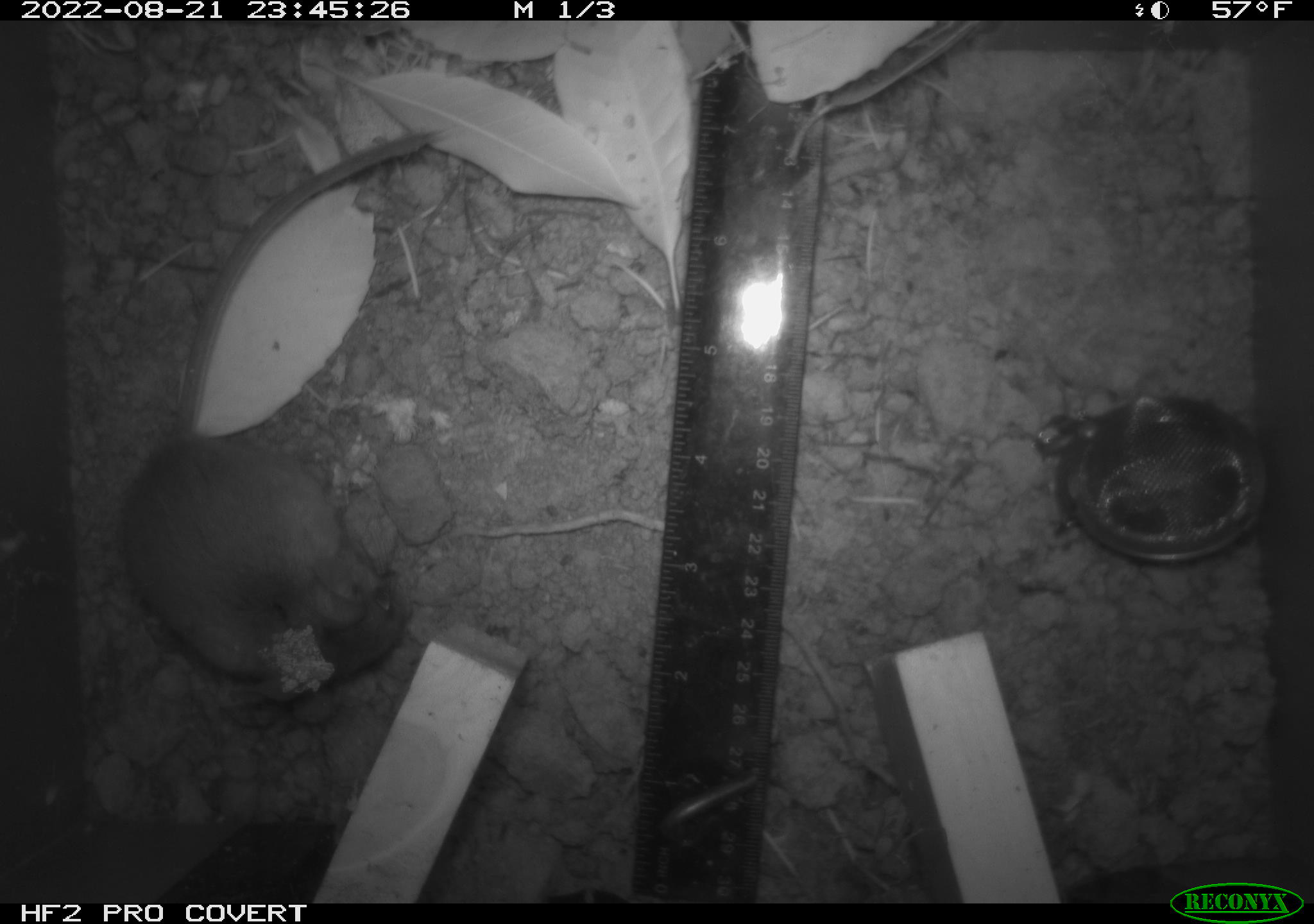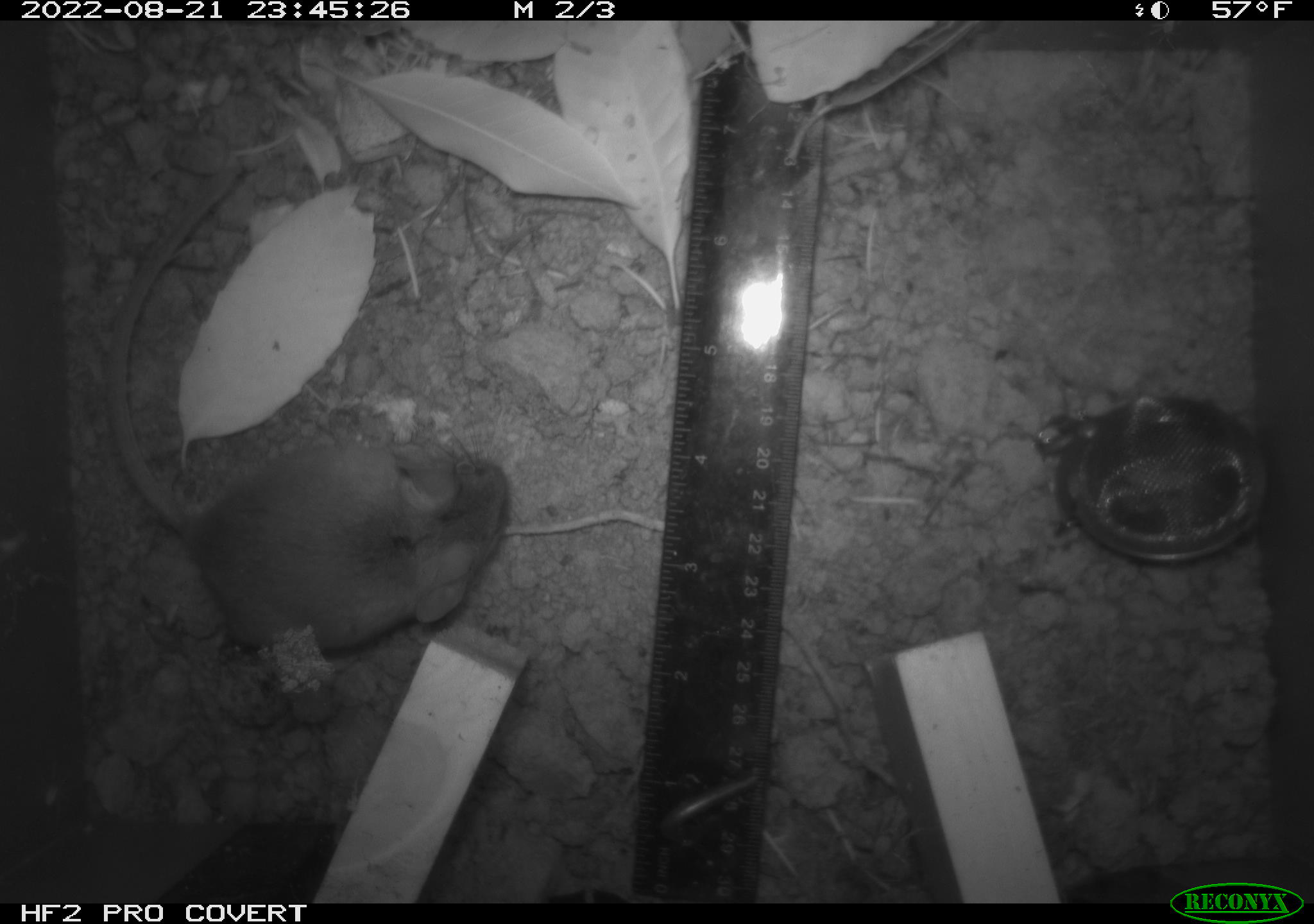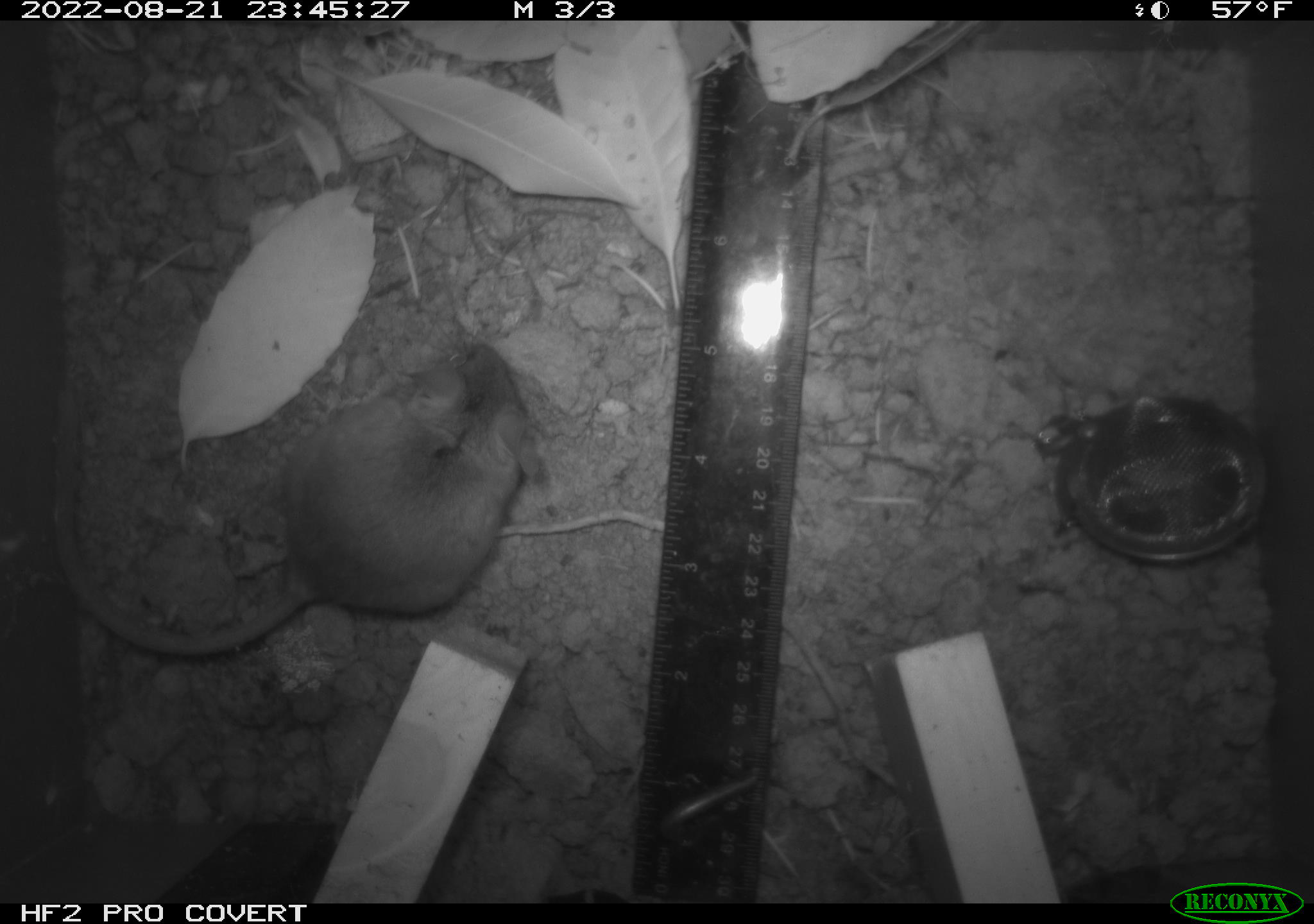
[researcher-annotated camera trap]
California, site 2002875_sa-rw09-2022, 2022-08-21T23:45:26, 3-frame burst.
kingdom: Animalia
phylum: Chordata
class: Mammalia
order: Rodentia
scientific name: Rodentia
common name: rodent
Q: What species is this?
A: Rodent (Rodentia).